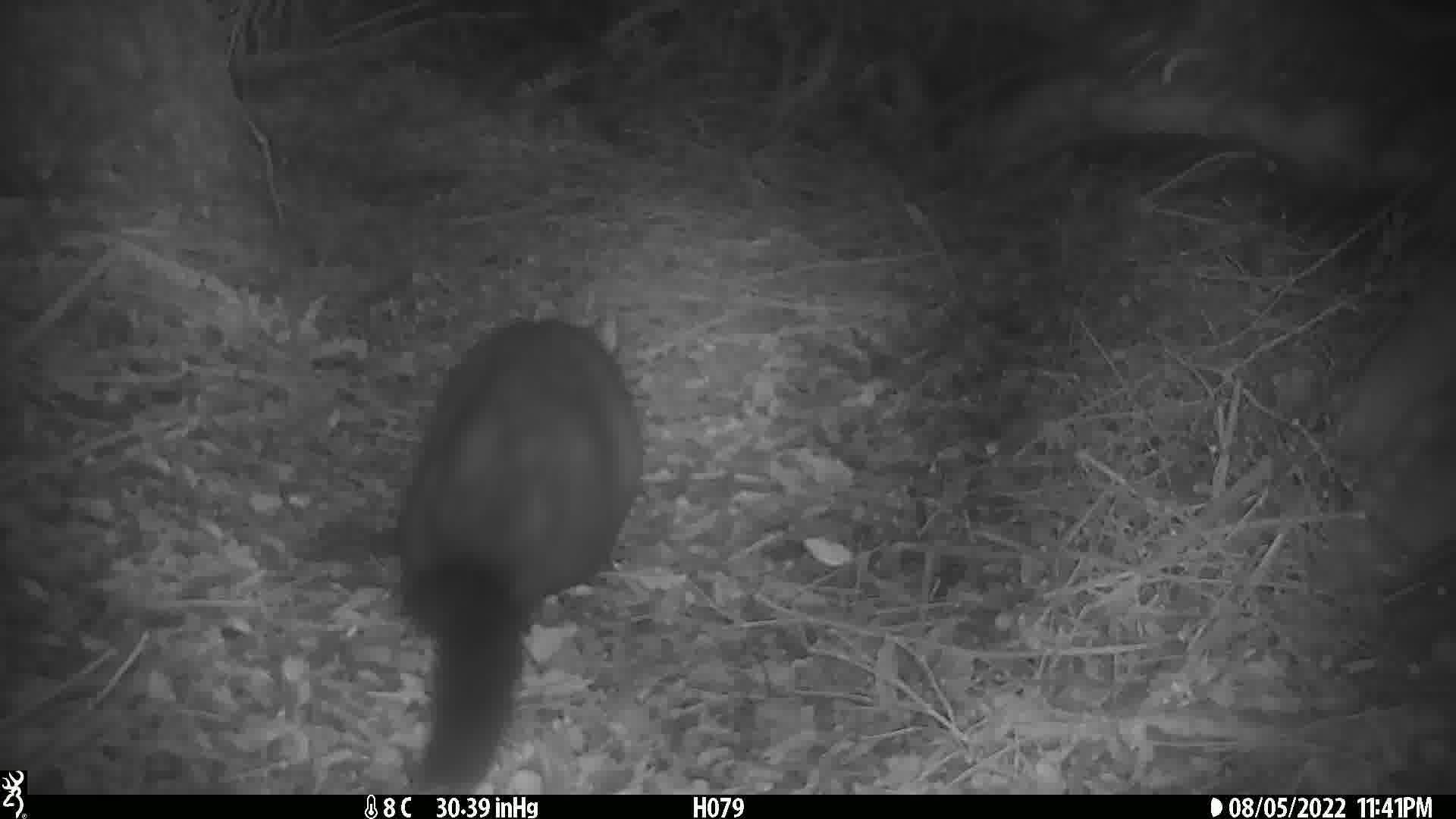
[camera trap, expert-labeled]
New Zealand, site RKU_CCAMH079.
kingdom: Animalia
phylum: Chordata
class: Mammalia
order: Diprotodontia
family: Phalangeridae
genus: Trichosurus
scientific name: Trichosurus vulpecula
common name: common brushtail possum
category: possum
Possum (common brushtail possum) (Trichosurus vulpecula).